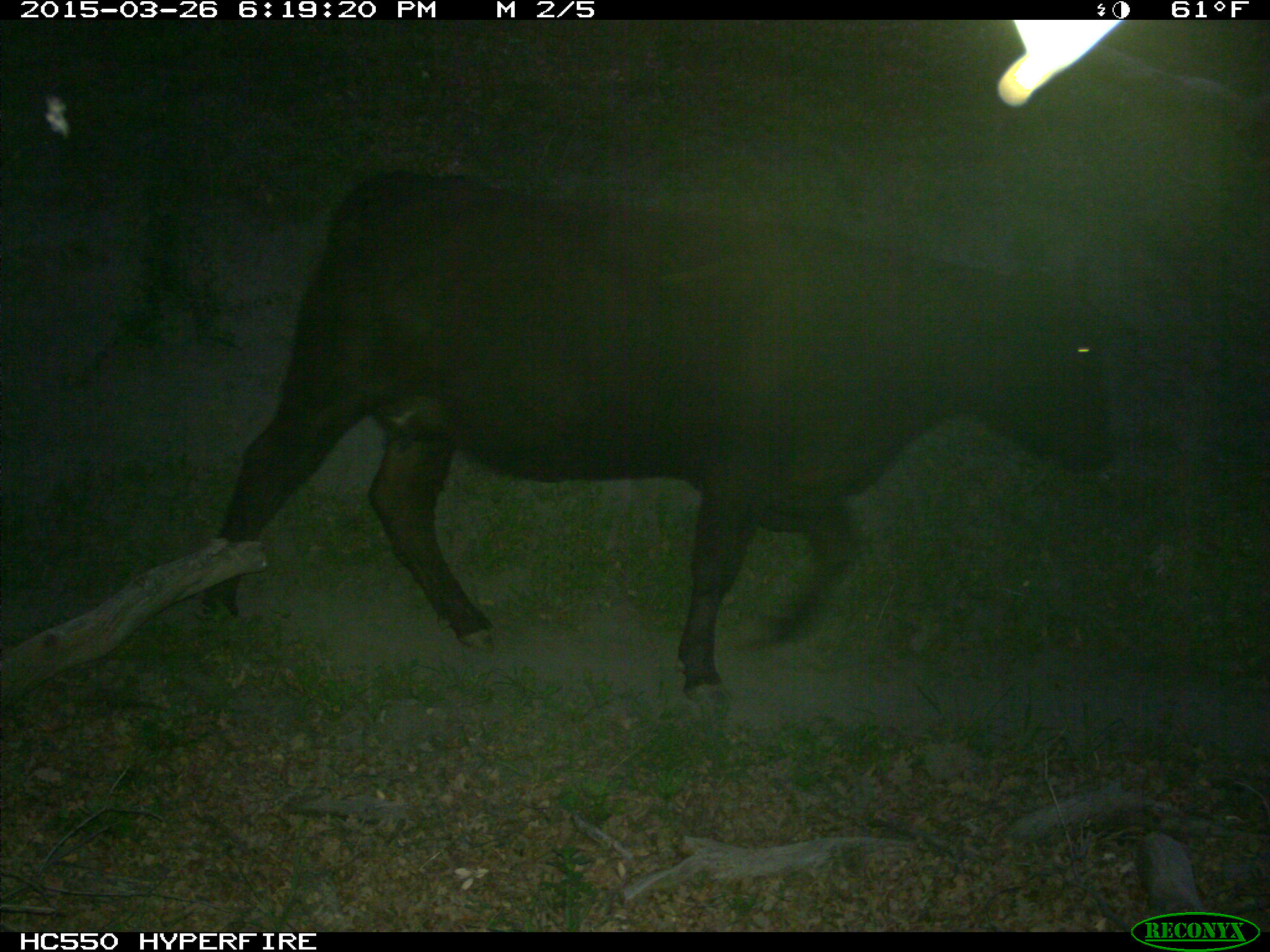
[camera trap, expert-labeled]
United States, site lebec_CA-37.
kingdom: Animalia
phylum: Chordata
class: Mammalia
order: Artiodactyla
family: Bovidae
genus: Bos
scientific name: Bos taurus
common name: domestic cow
Bos taurus (domestic cow).